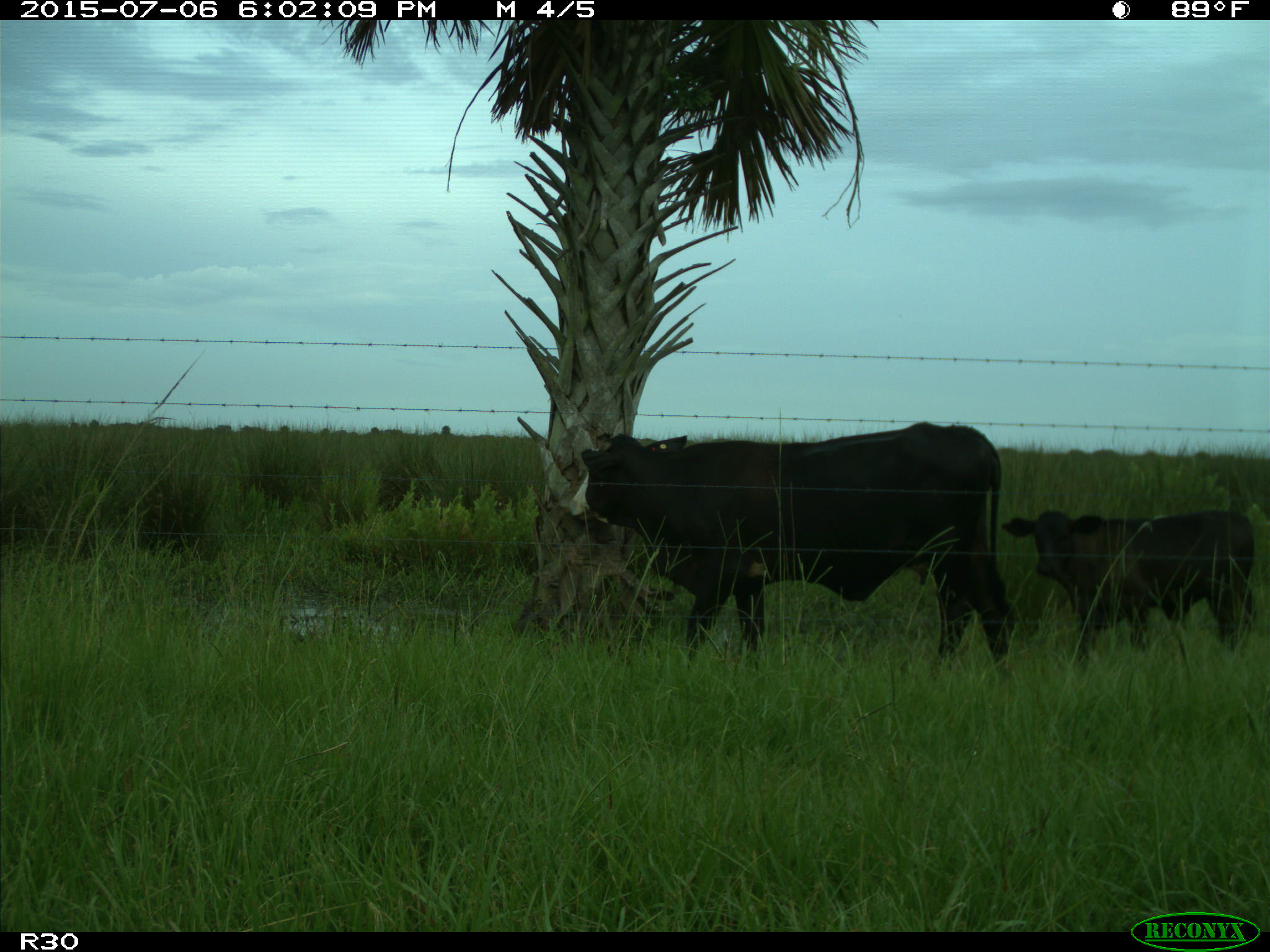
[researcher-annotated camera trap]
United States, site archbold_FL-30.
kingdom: Animalia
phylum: Chordata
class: Mammalia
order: Artiodactyla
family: Bovidae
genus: Bos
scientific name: Bos taurus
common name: domestic cow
Bos taurus (domestic cow).